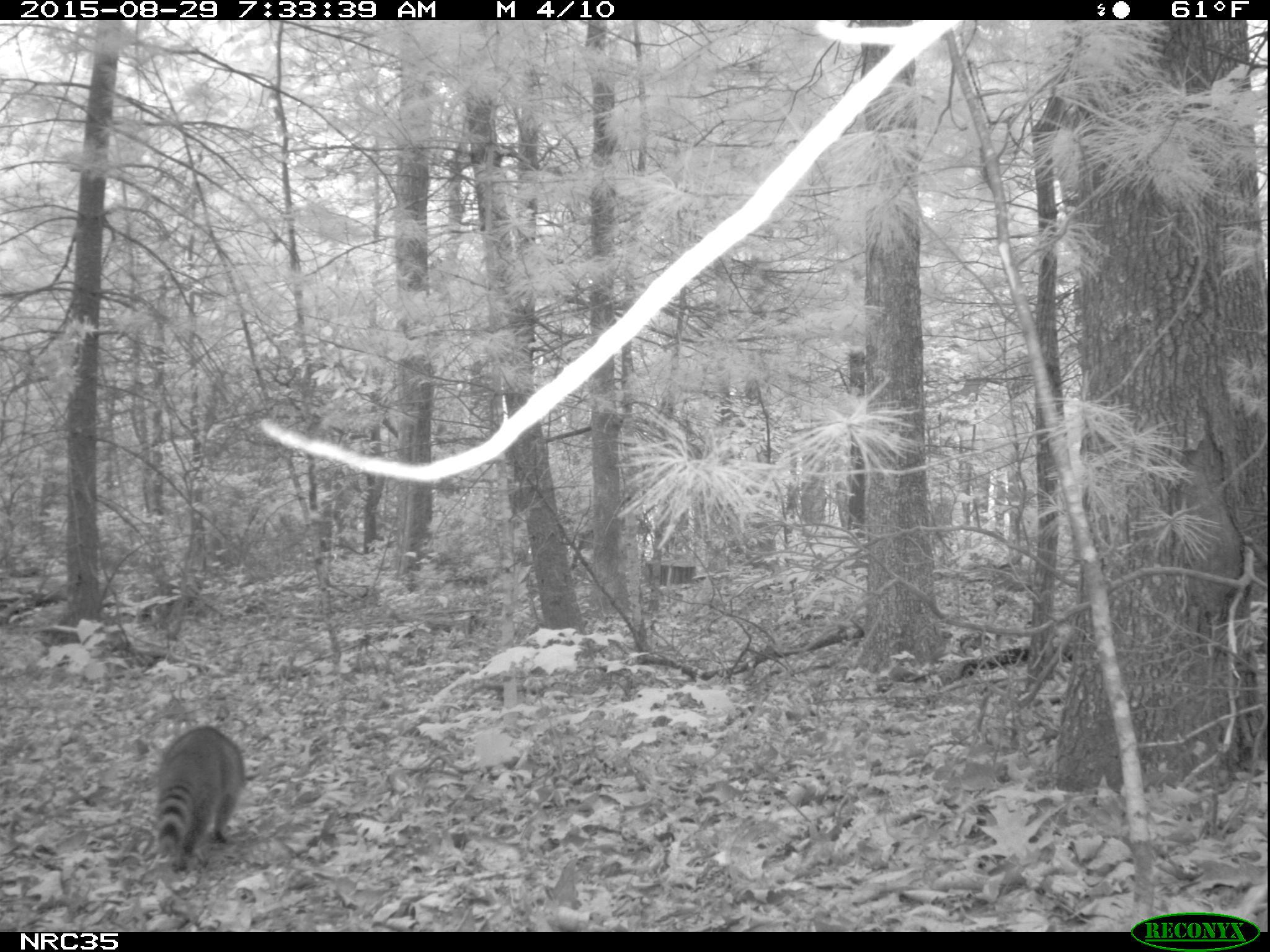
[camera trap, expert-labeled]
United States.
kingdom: Animalia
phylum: Chordata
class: Mammalia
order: Carnivora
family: Procyonidae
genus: Procyon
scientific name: Procyon lotor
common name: northern raccoon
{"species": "Northern Raccoon (Procyon lotor)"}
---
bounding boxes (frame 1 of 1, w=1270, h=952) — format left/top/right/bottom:
Northern Raccoon: 142/719/258/867